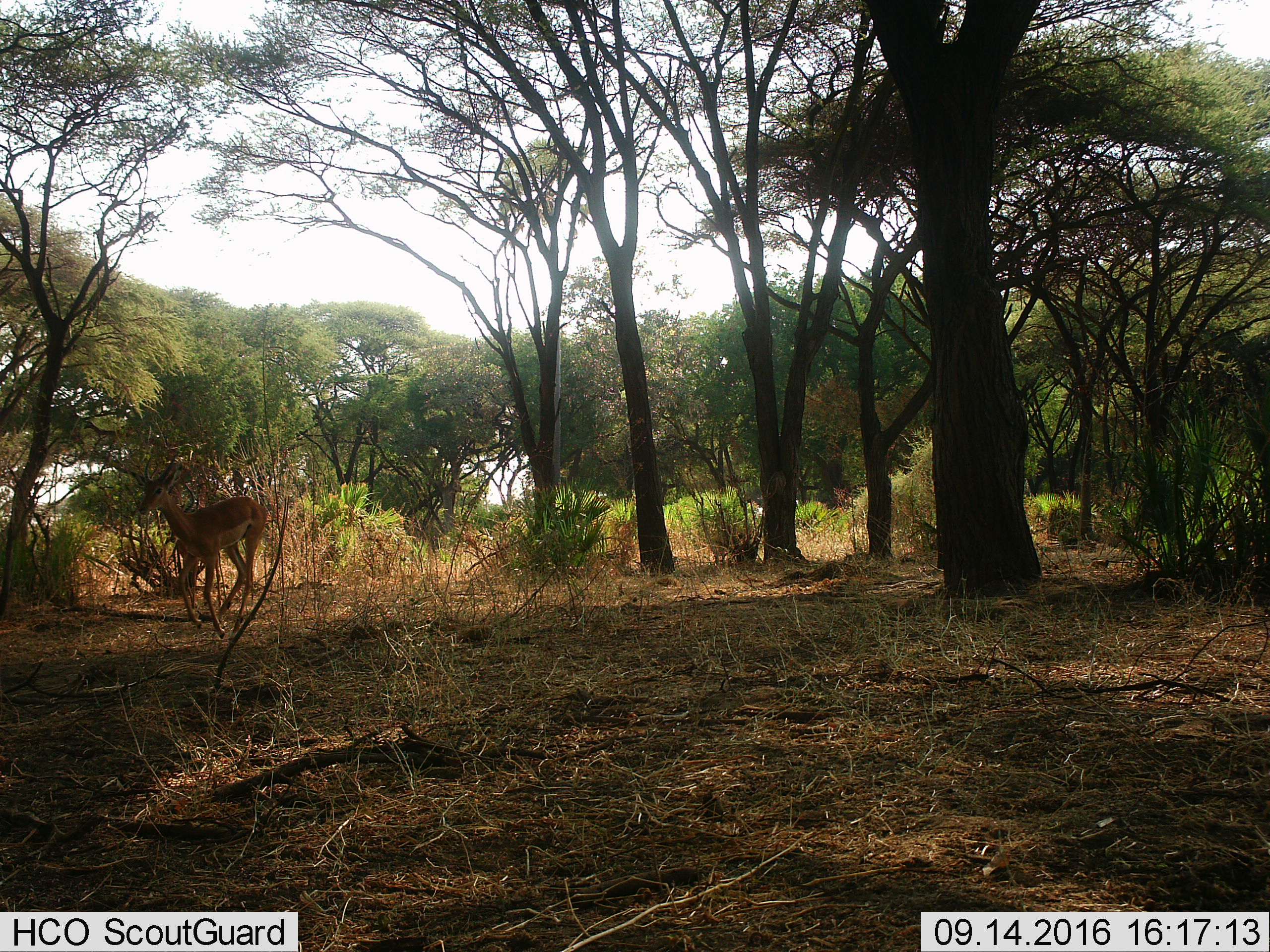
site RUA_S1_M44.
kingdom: Animalia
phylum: Chordata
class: Mammalia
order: Artiodactyla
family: Bovidae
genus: Aepyceros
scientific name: Aepyceros melampus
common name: impala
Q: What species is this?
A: Impala (Aepyceros melampus).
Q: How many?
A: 1.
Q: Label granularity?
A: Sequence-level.